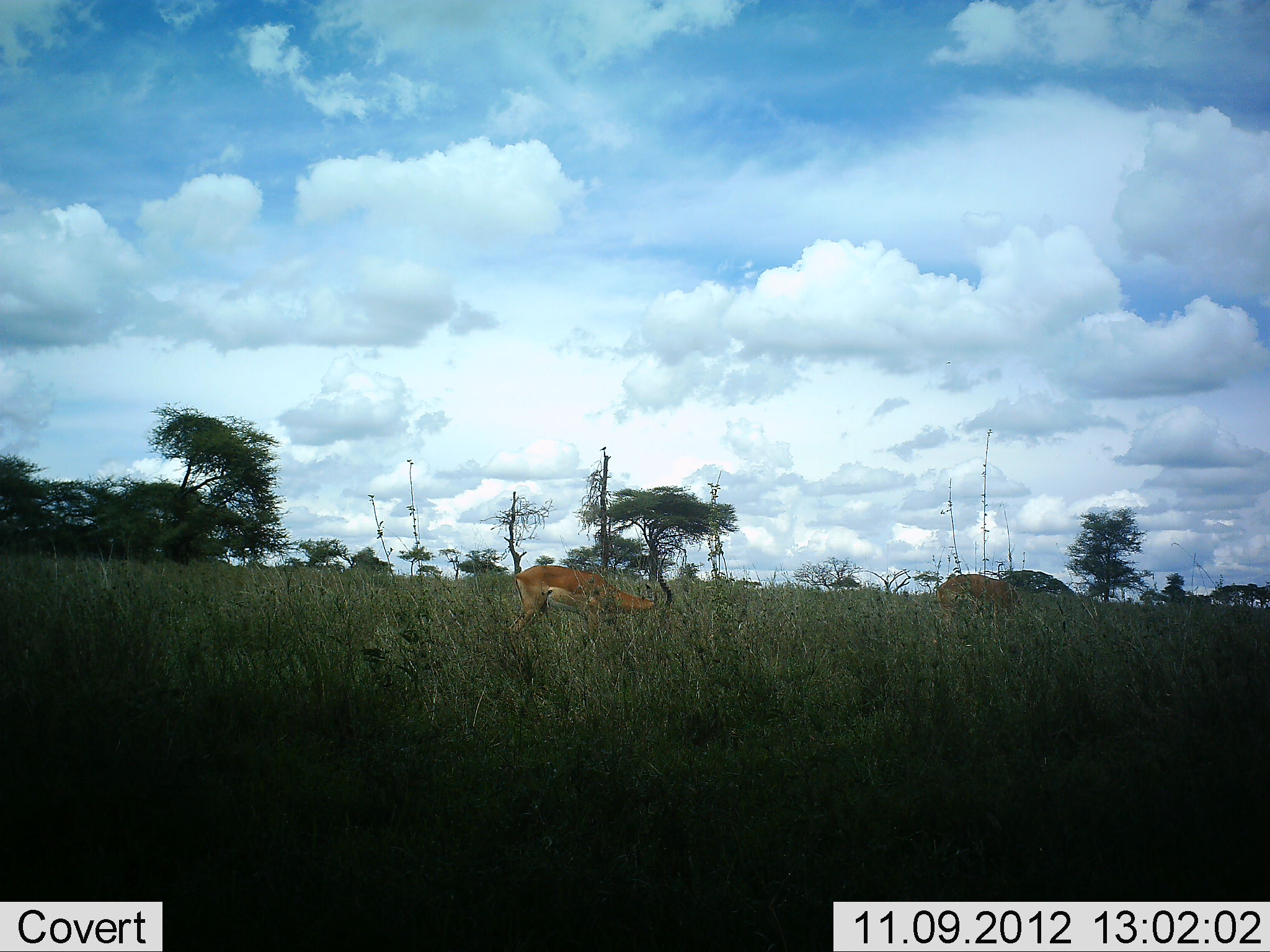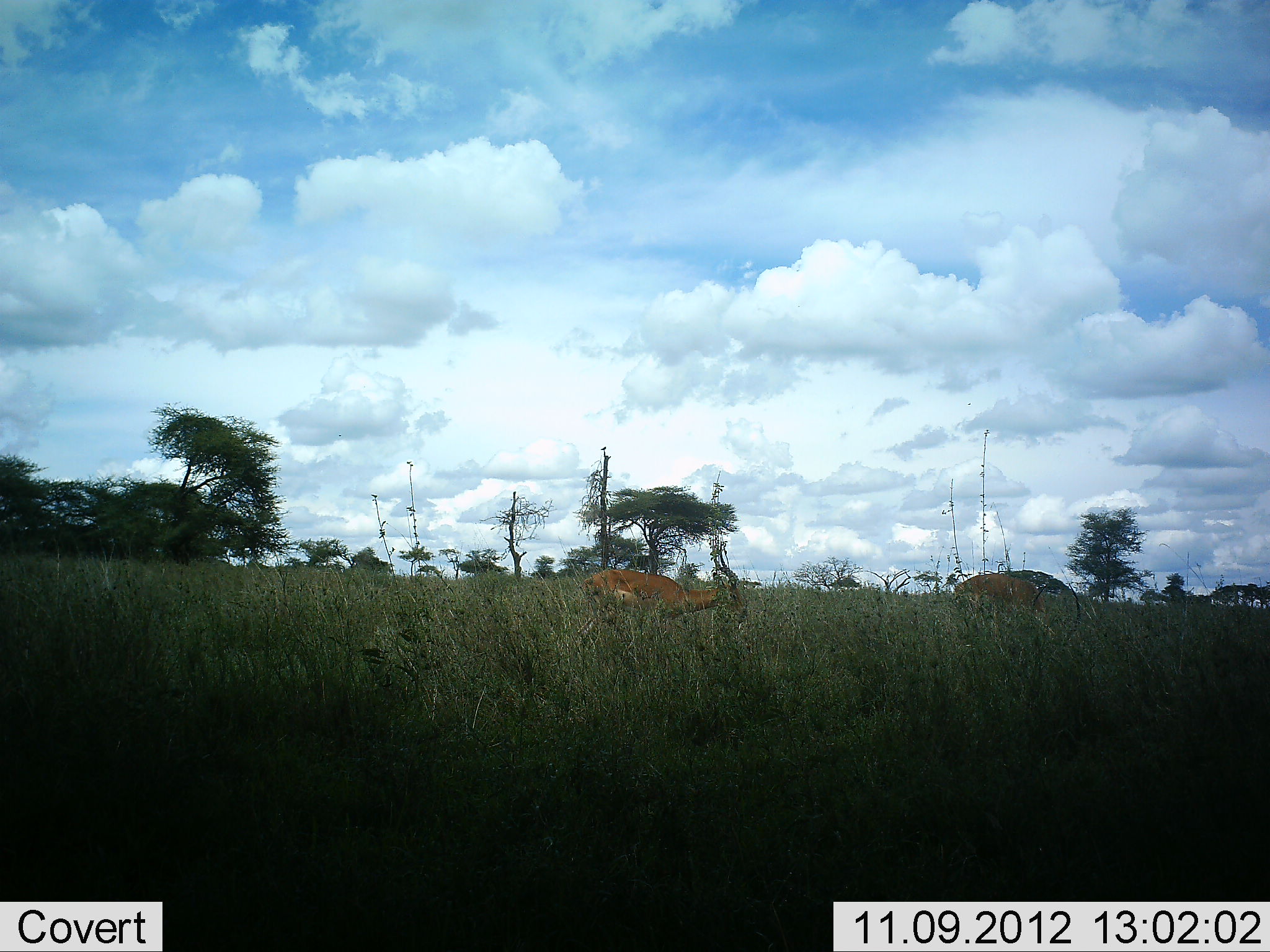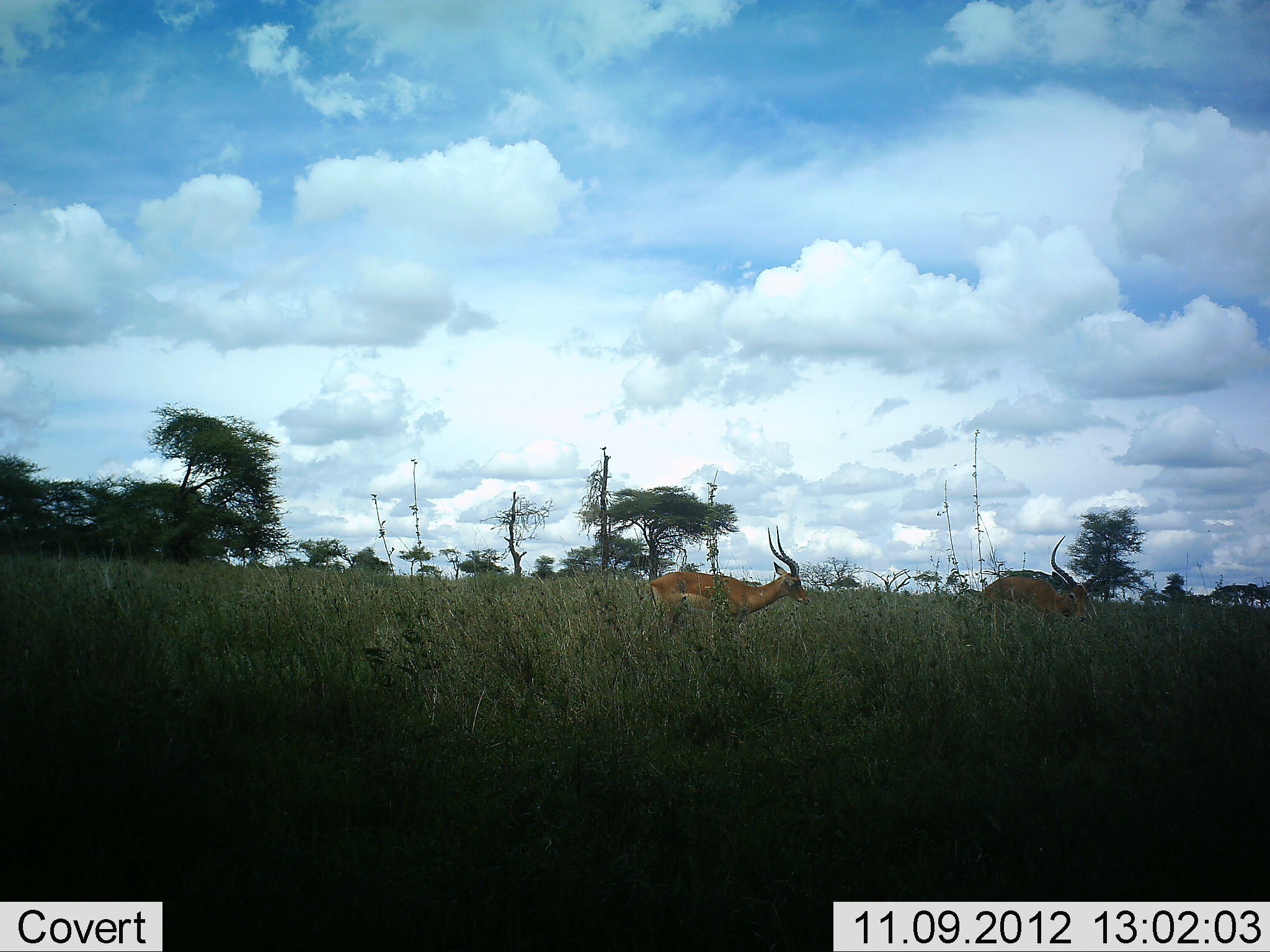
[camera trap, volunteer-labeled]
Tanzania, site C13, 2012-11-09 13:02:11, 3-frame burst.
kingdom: Animalia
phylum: Chordata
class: Mammalia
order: Artiodactyla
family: Bovidae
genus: Aepyceros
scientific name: Aepyceros melampus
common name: impala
Impala (Aepyceros melampus), count 2. Behavior (volunteer vote fractions): standing 20%, resting 0%, moving 70%, interacting 0%. Young present (vote fraction): 0%. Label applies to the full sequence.